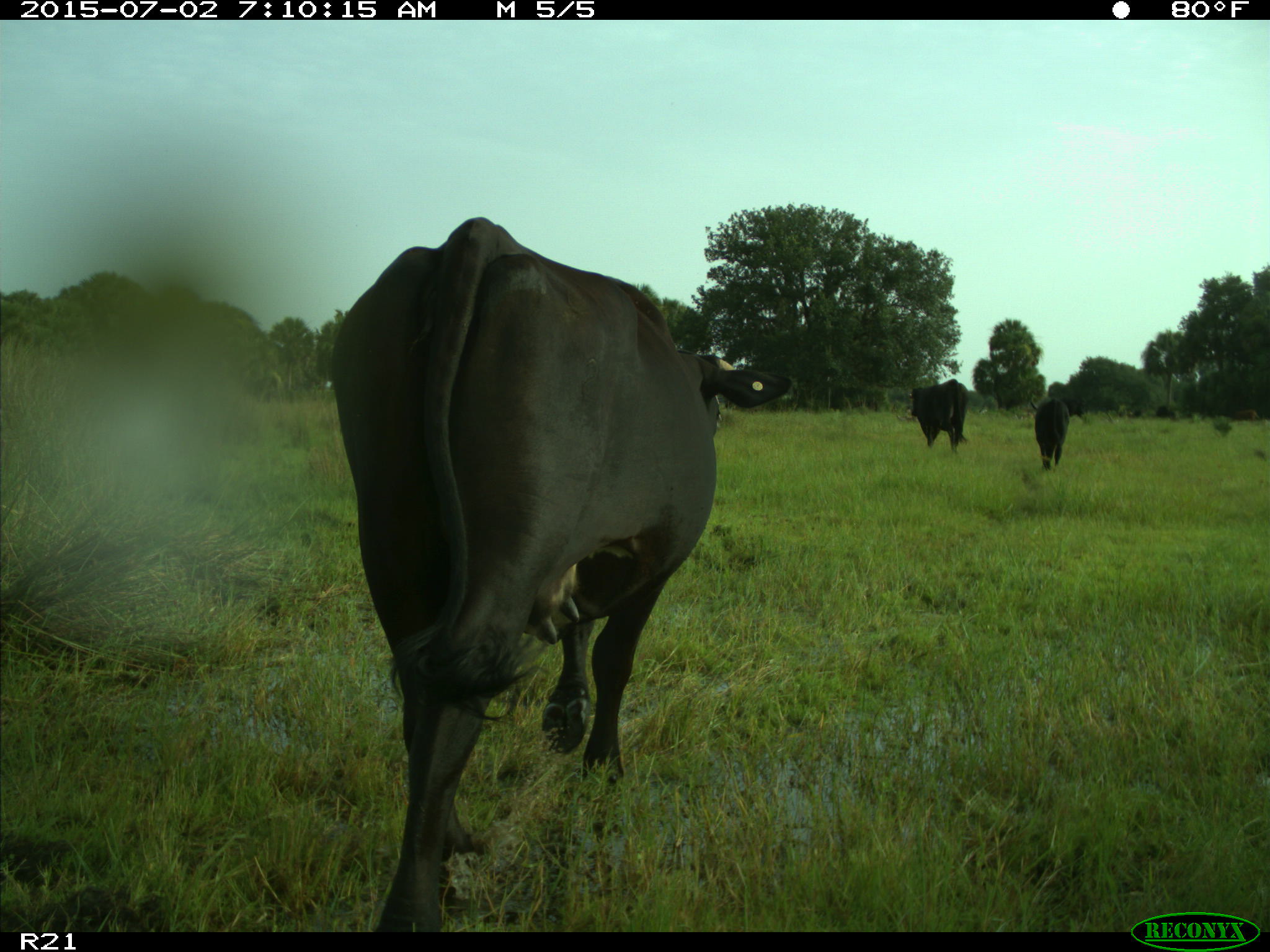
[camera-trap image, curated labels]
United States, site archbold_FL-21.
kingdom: Animalia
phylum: Chordata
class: Mammalia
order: Artiodactyla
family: Bovidae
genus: Bos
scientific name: Bos taurus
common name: domestic cow